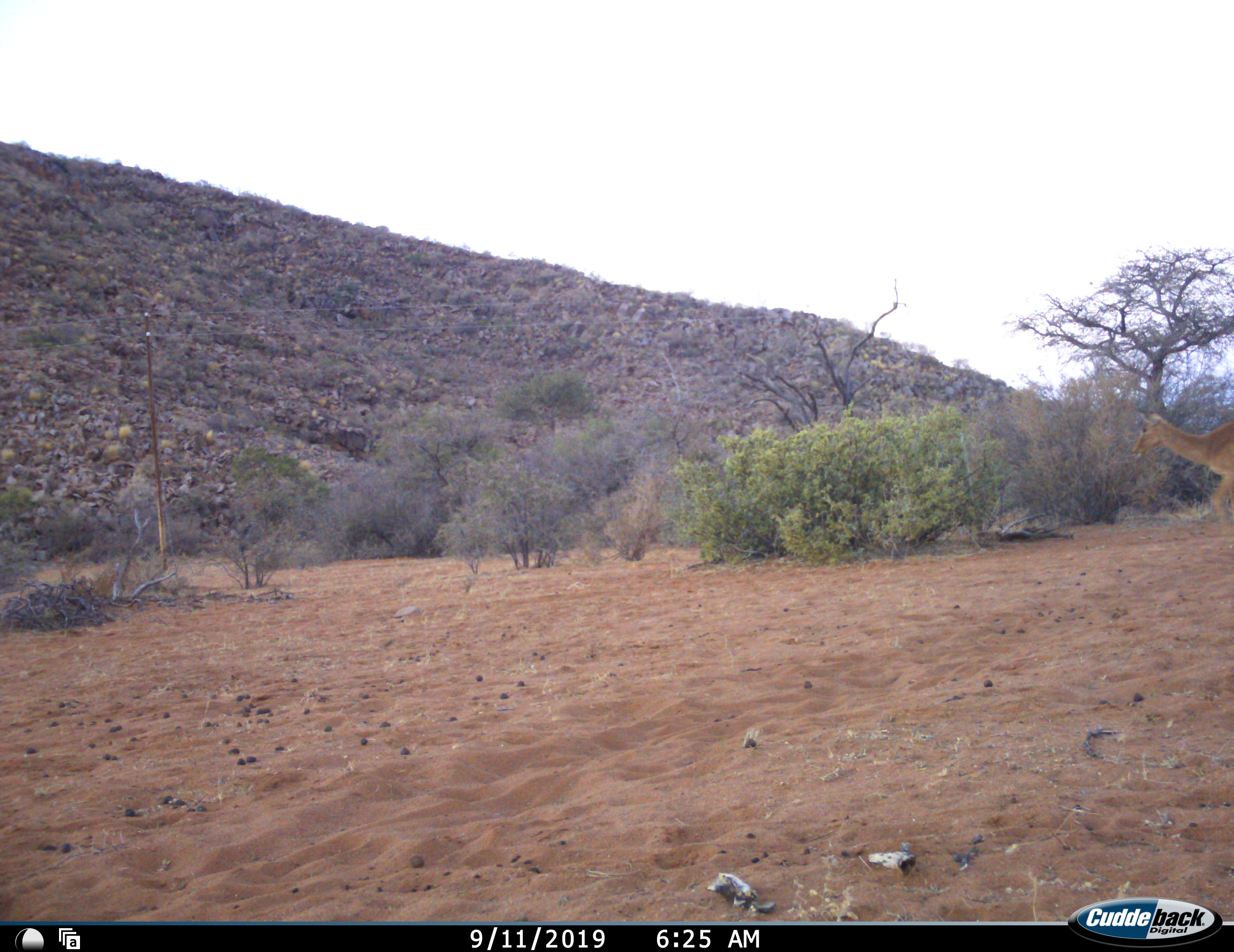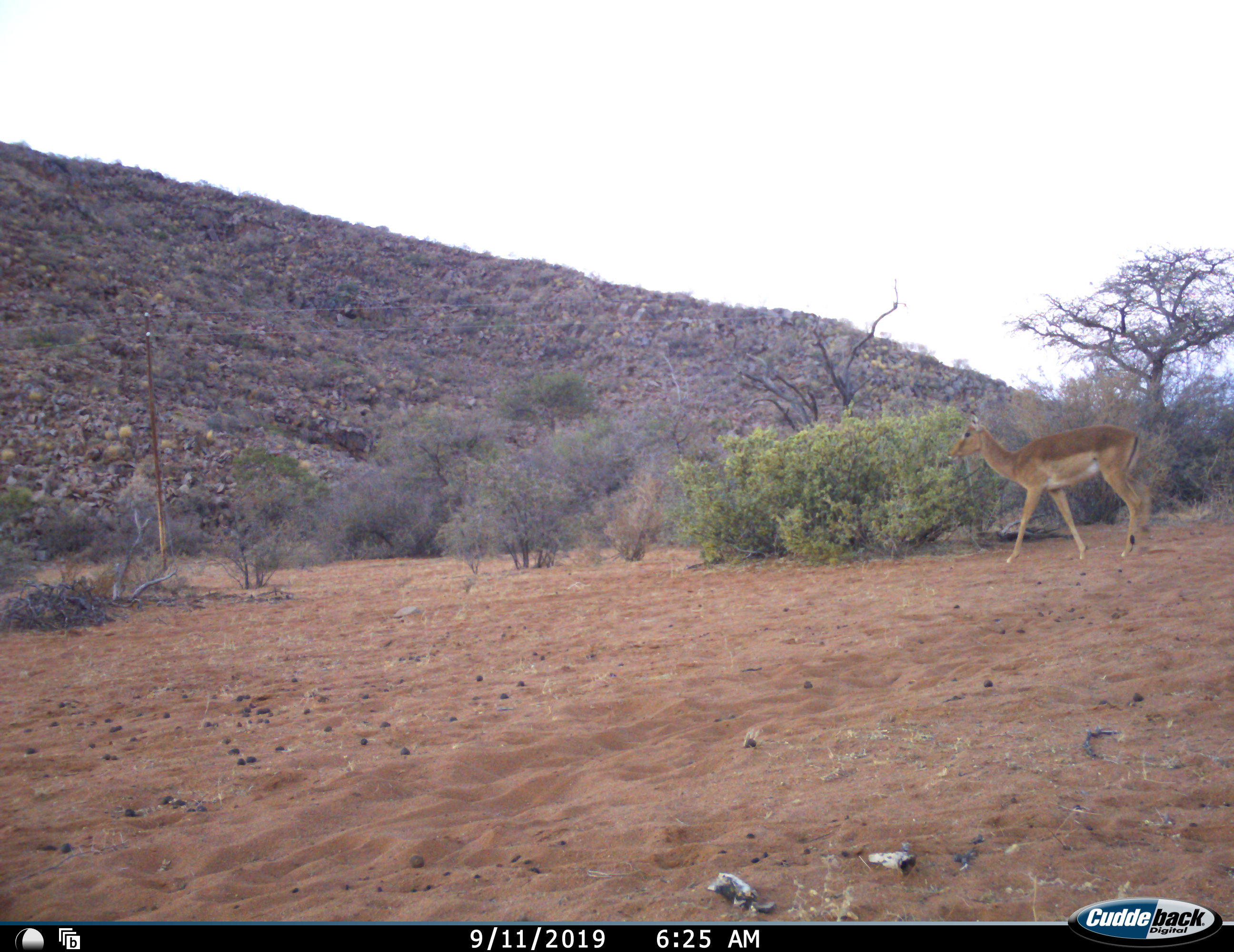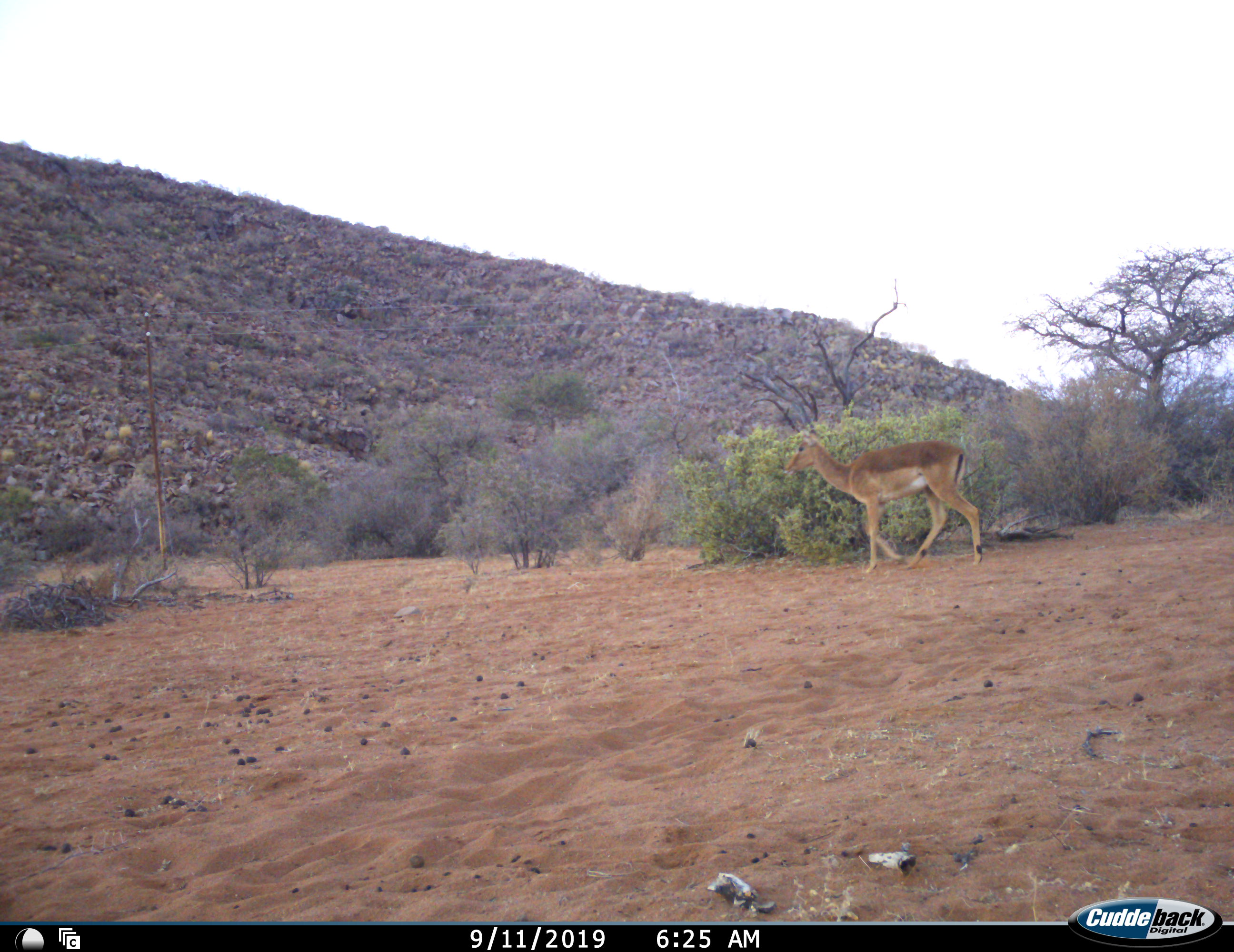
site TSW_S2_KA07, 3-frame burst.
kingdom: Animalia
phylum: Chordata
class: Mammalia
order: Artiodactyla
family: Bovidae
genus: Aepyceros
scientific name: Aepyceros melampus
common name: impala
Impala (Aepyceros melampus), count 1. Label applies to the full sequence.